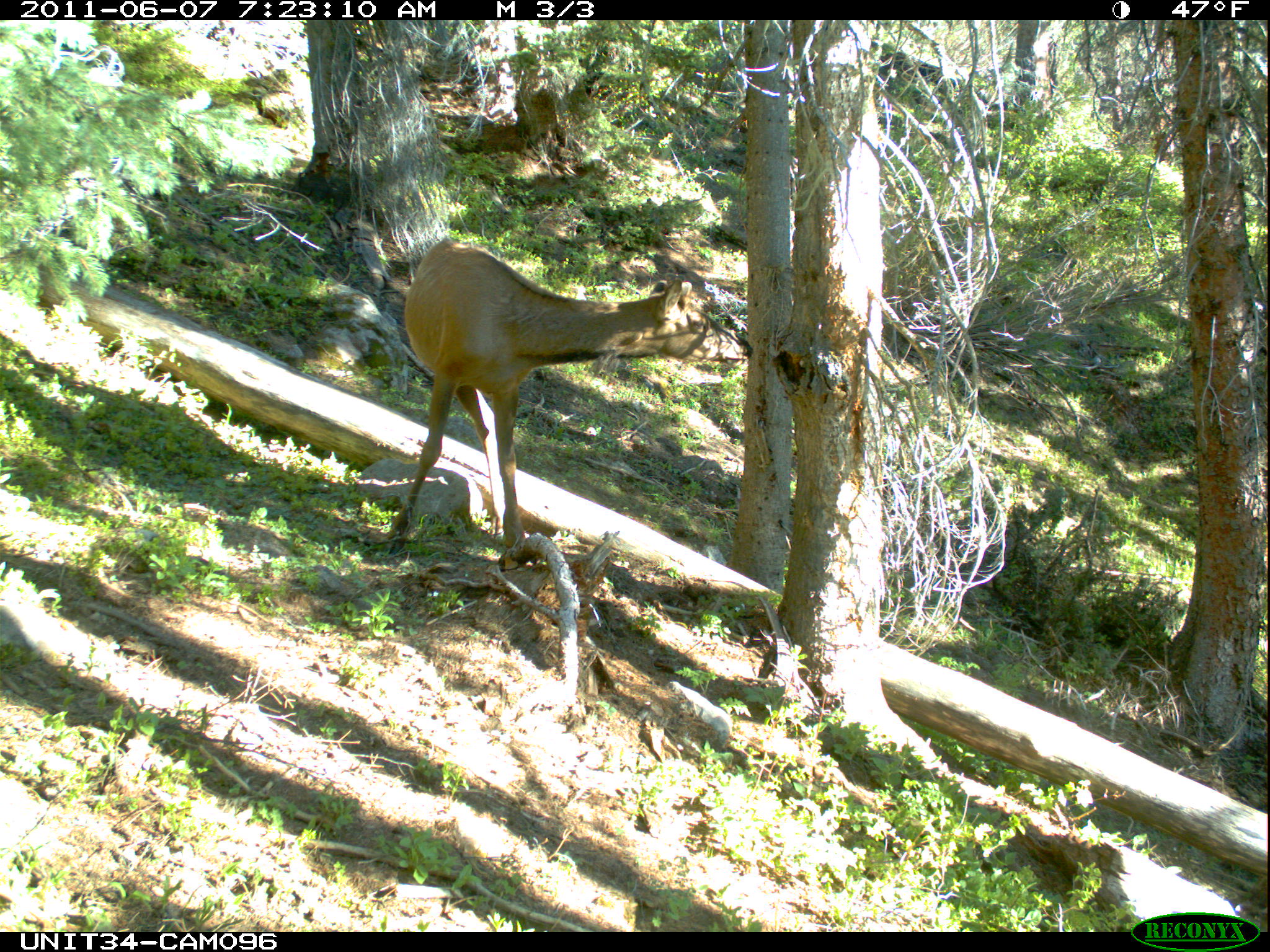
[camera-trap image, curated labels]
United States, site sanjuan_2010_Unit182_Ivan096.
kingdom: Animalia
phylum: Chordata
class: Mammalia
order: Artiodactyla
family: Cervidae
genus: Cervus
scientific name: Cervus elaphus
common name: red deer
Cervus elaphus (red deer).